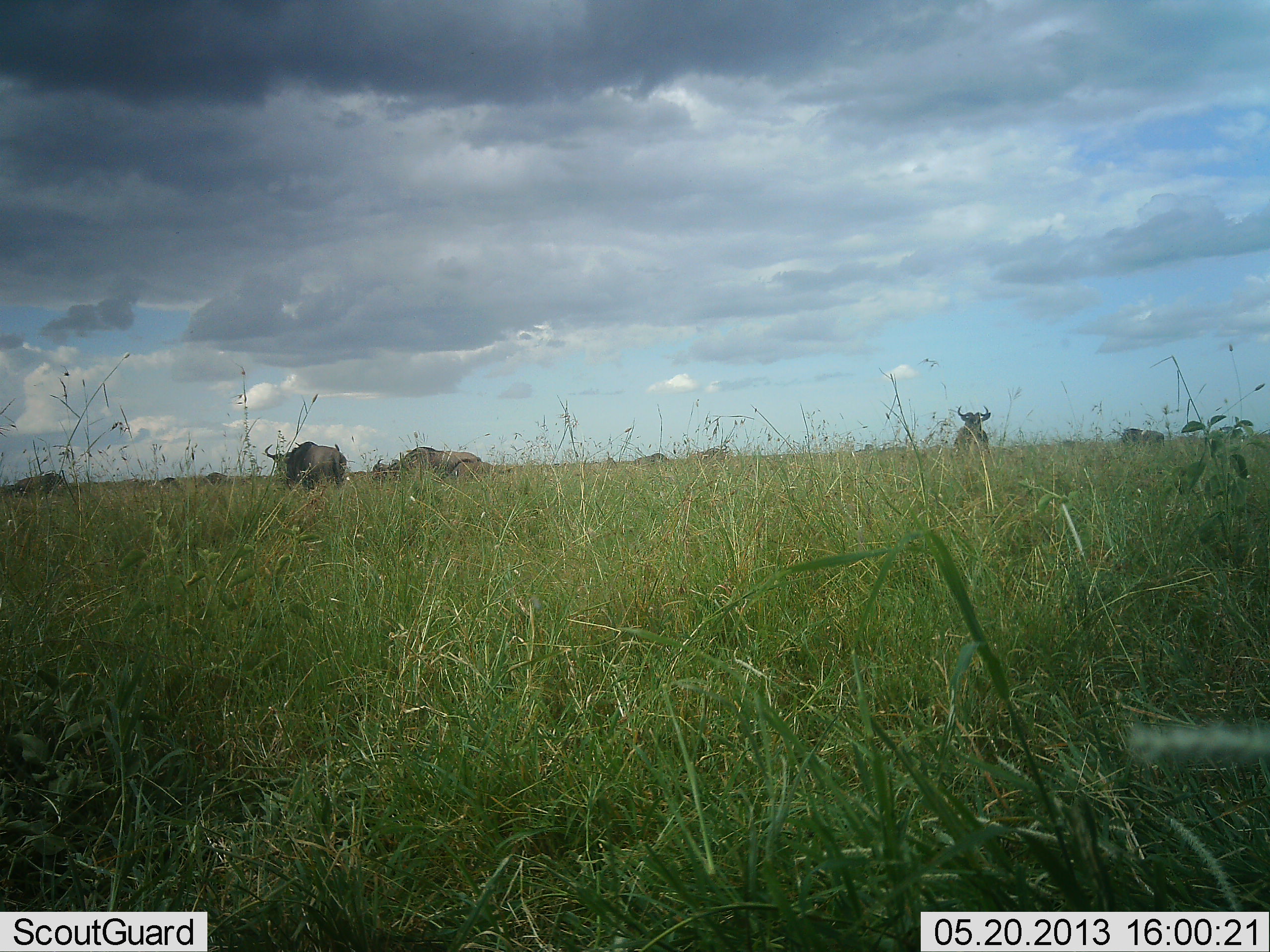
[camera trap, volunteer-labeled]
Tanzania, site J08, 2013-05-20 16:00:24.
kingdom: Animalia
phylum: Chordata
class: Mammalia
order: Artiodactyla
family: Bovidae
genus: Connochaetes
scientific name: Connochaetes taurinus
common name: blue wildebeest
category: wildebeest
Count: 10.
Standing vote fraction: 90%.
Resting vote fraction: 20%.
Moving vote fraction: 20%.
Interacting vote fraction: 0%.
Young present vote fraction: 0%.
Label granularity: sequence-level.